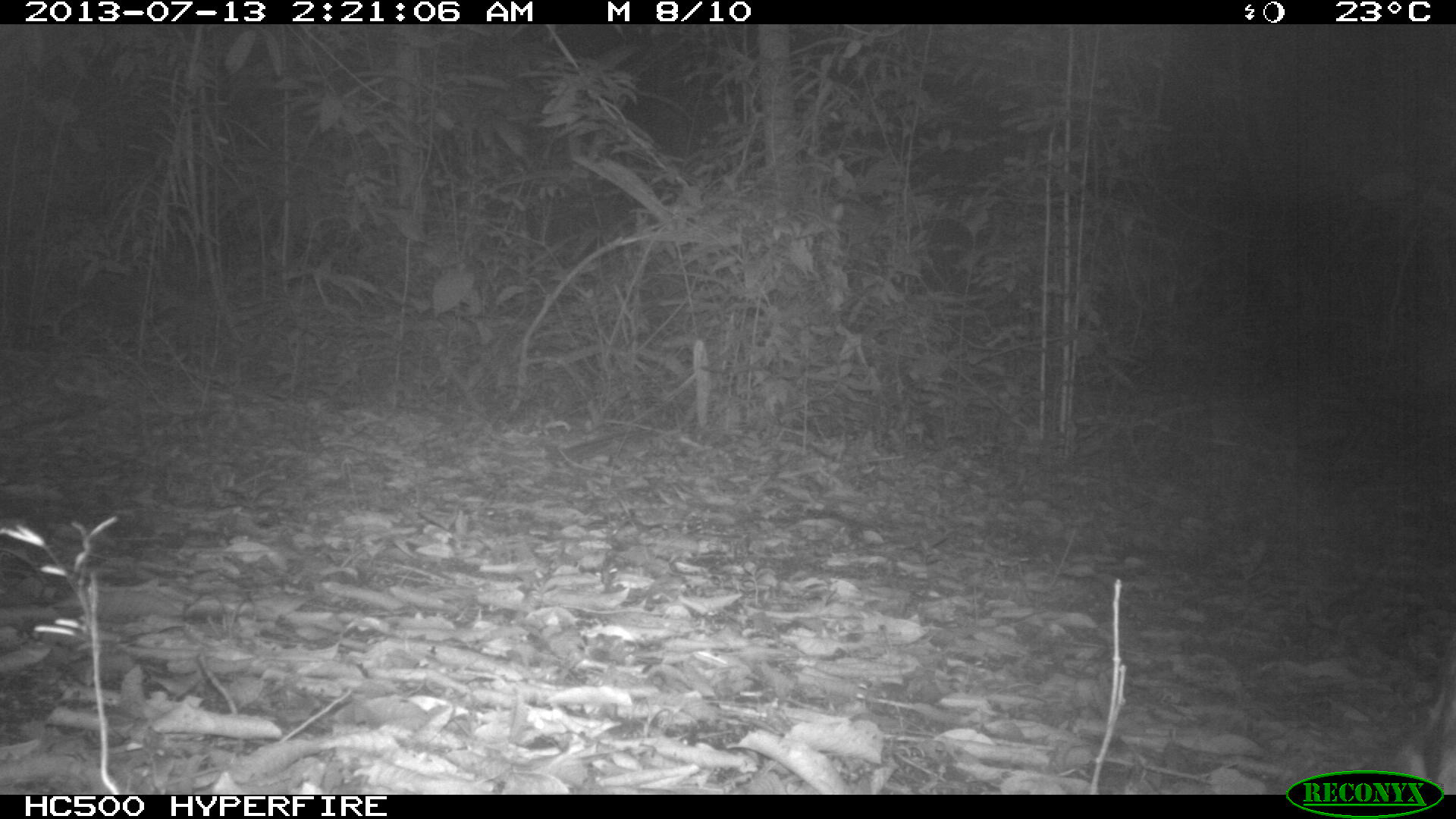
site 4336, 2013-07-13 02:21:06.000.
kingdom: Animalia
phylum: Chordata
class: Mammalia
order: Rodentia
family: Cuniculidae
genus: Cuniculus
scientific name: Cuniculus paca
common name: lowland paca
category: agouti paca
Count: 1.